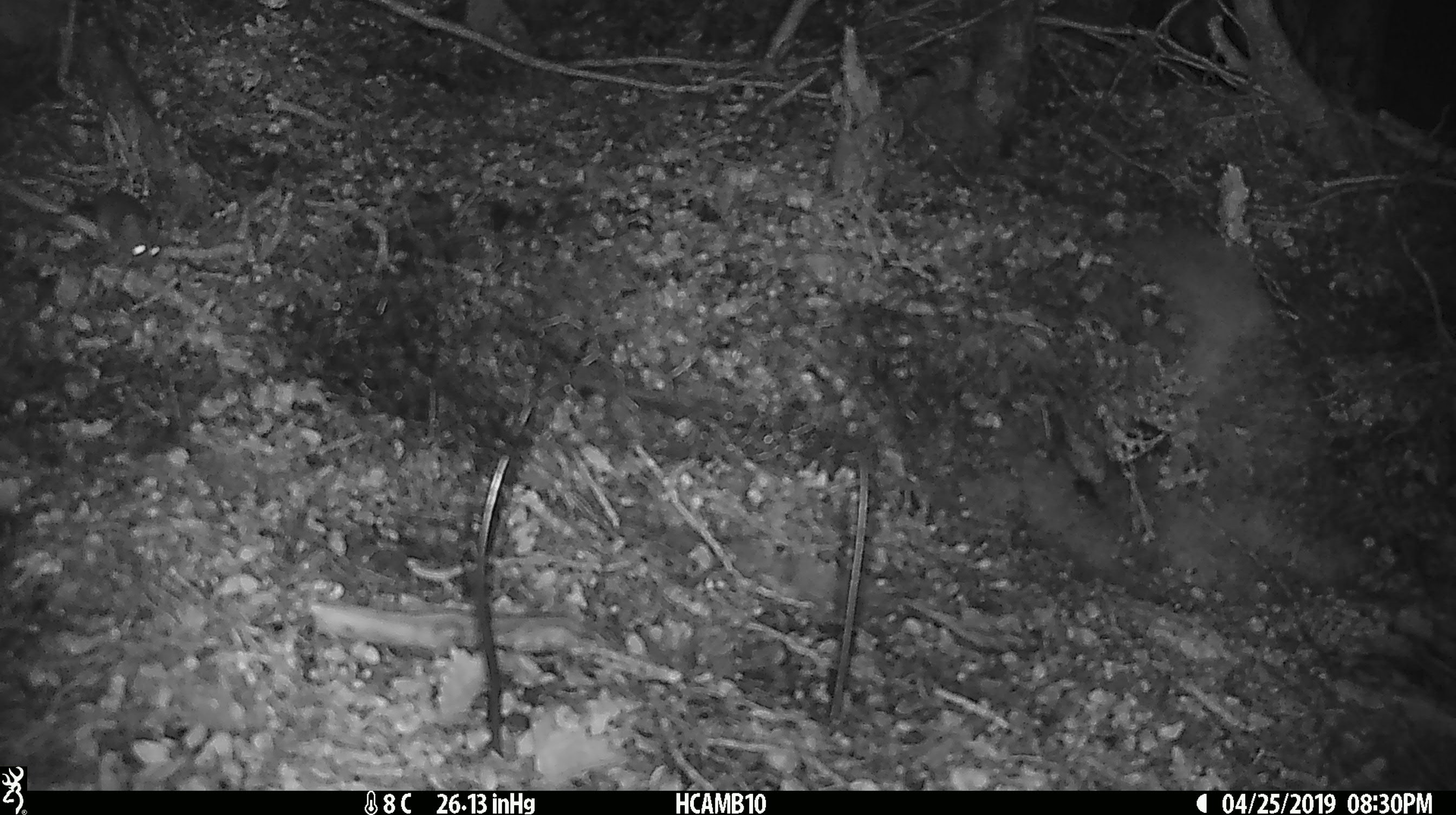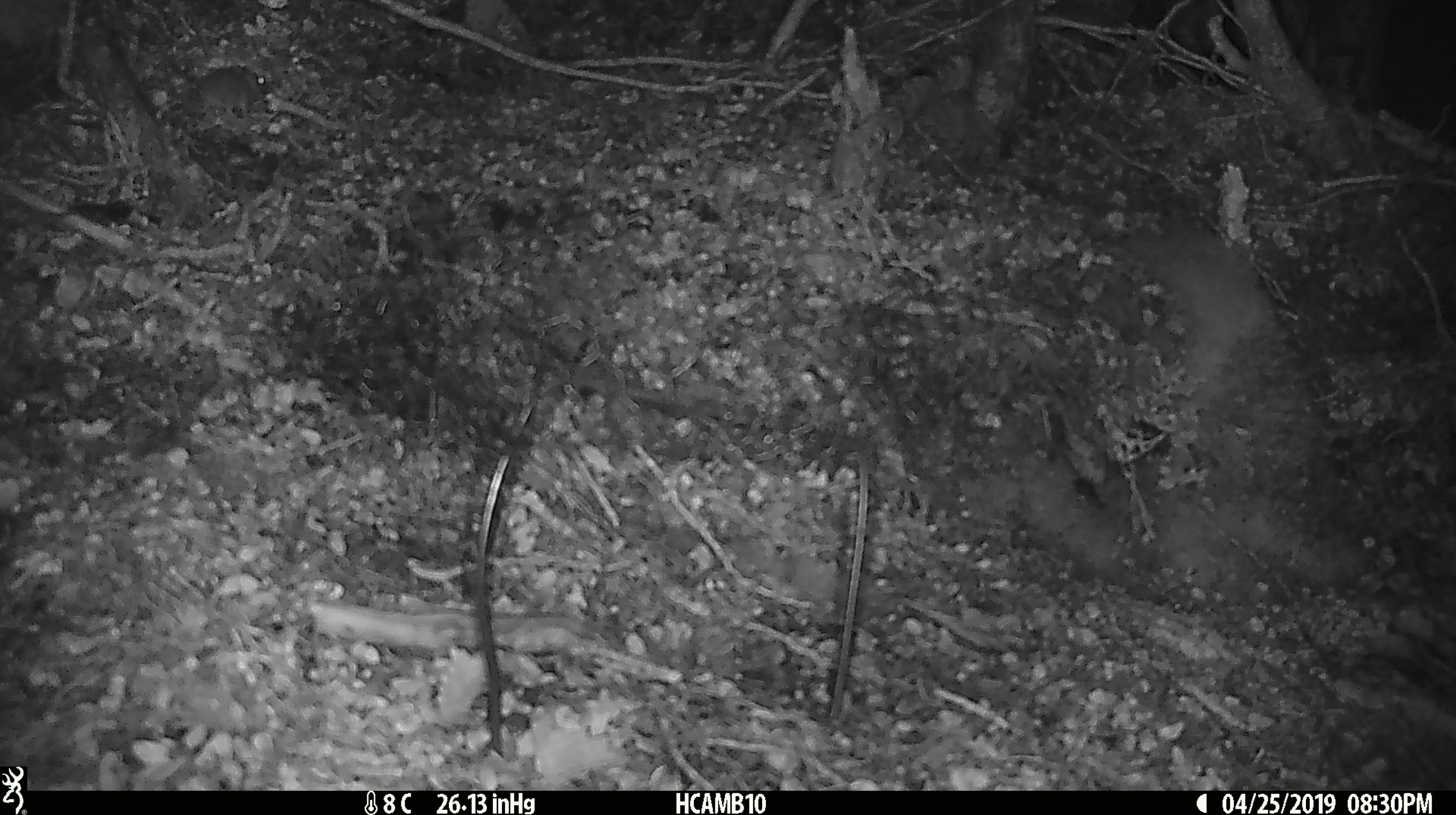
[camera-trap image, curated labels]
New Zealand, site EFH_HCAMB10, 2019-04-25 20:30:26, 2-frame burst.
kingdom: Animalia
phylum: Chordata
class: Mammalia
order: Rodentia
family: Muridae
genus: Mus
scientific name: Mus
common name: mouse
Mouse (Mus).